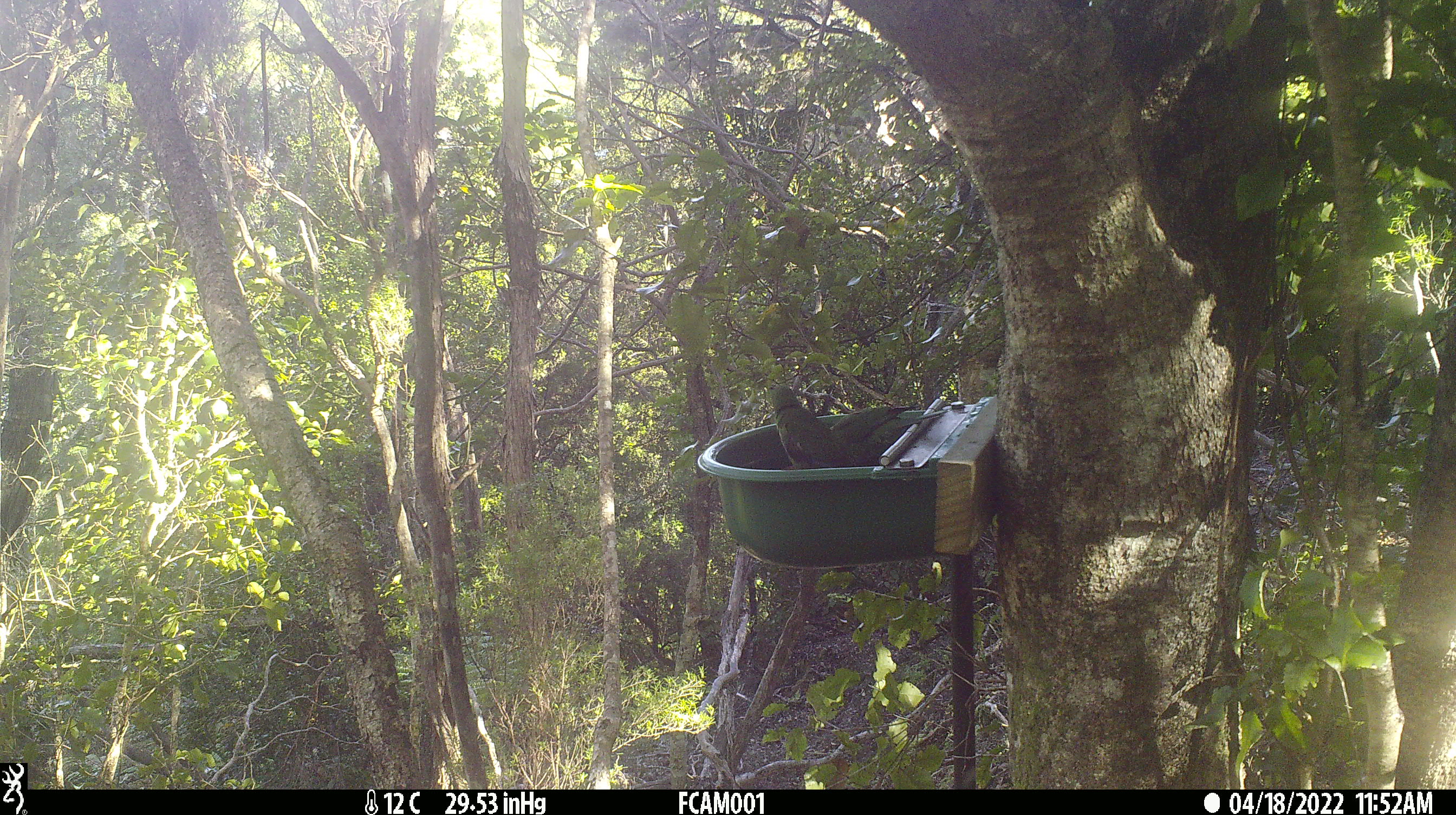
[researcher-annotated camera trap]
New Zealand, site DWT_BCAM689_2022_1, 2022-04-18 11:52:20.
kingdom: Animalia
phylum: Chordata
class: Aves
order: Psittaciformes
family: Psittaculidae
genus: Cyanoramphus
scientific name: Cyanoramphus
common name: parakeet